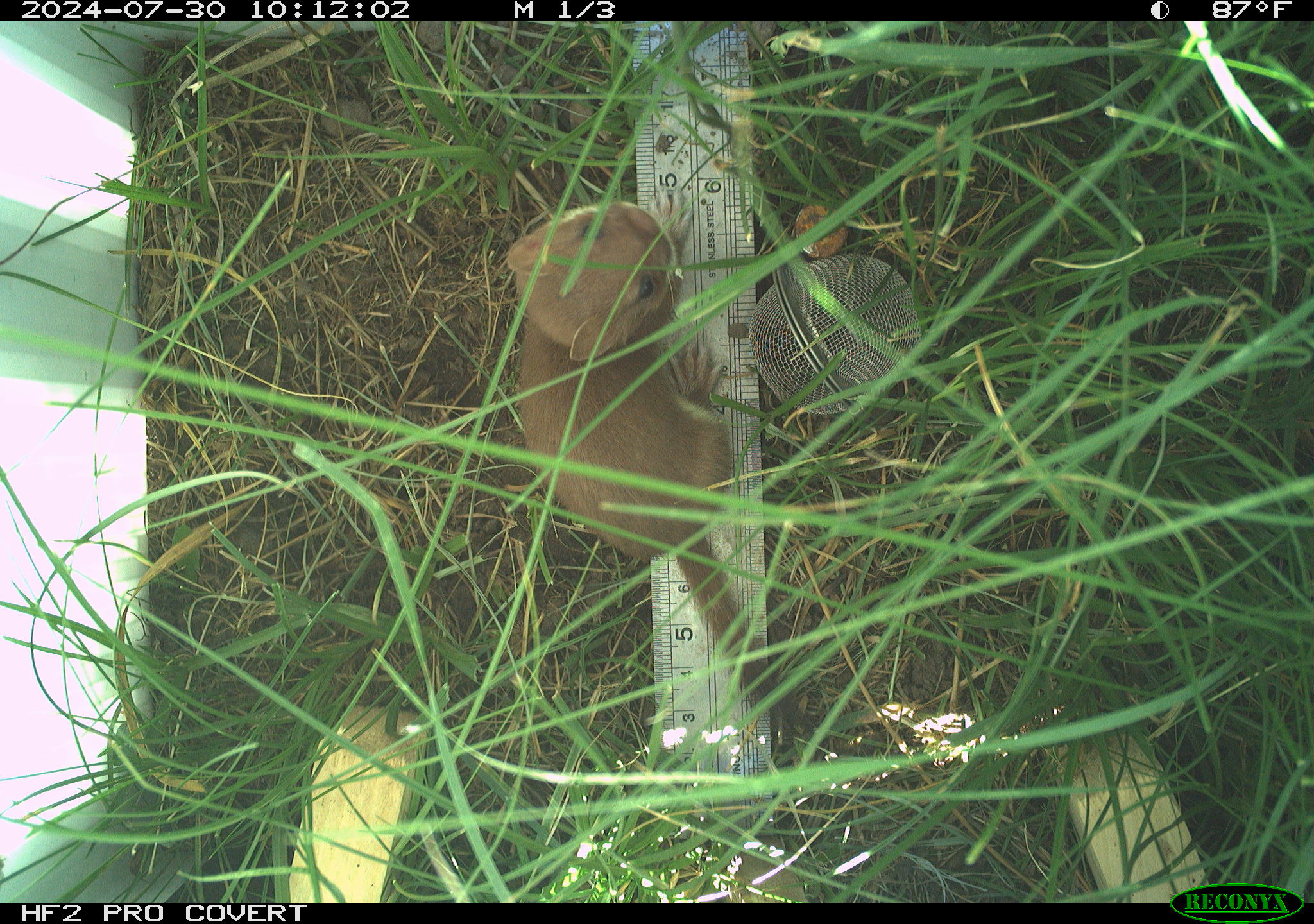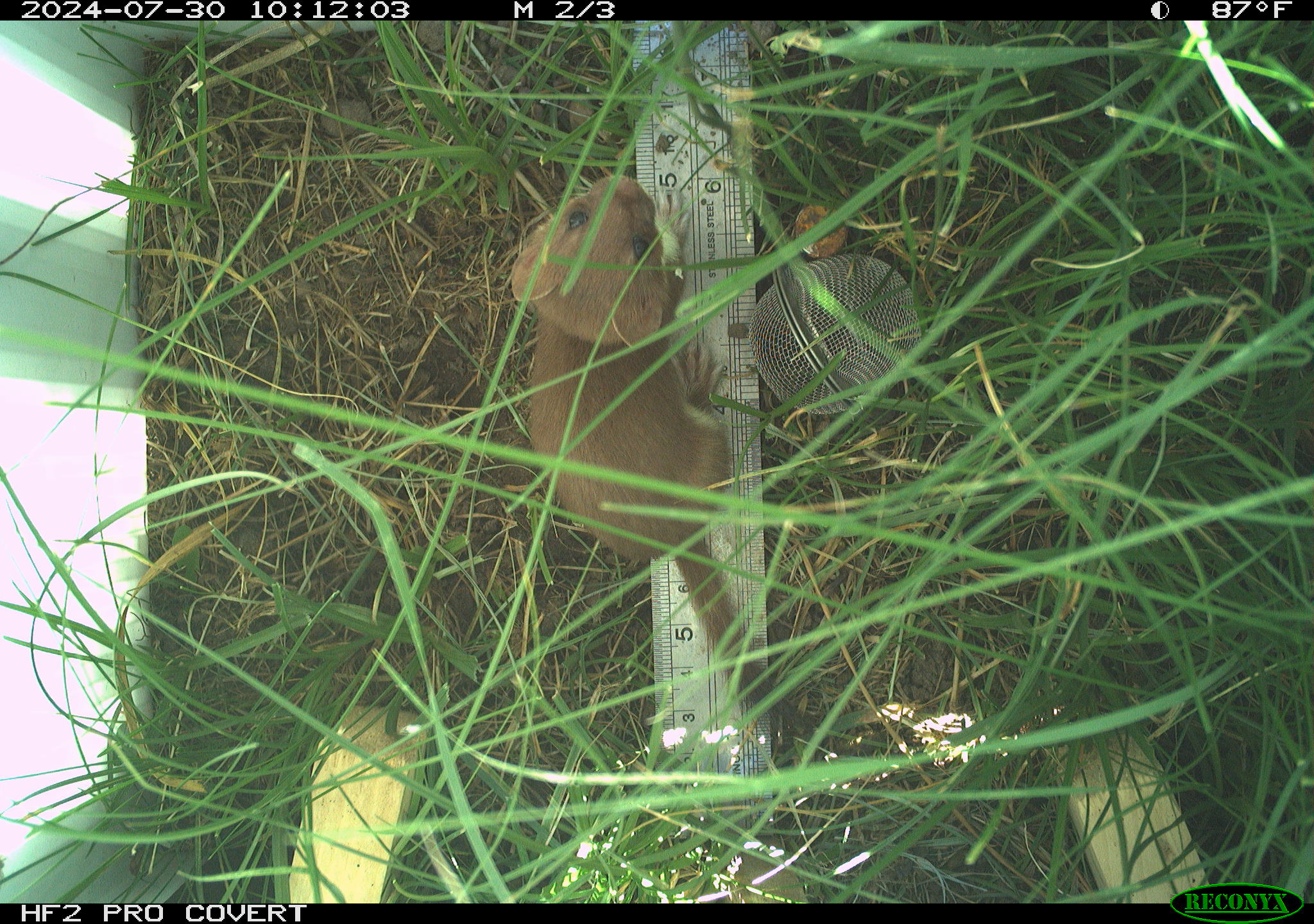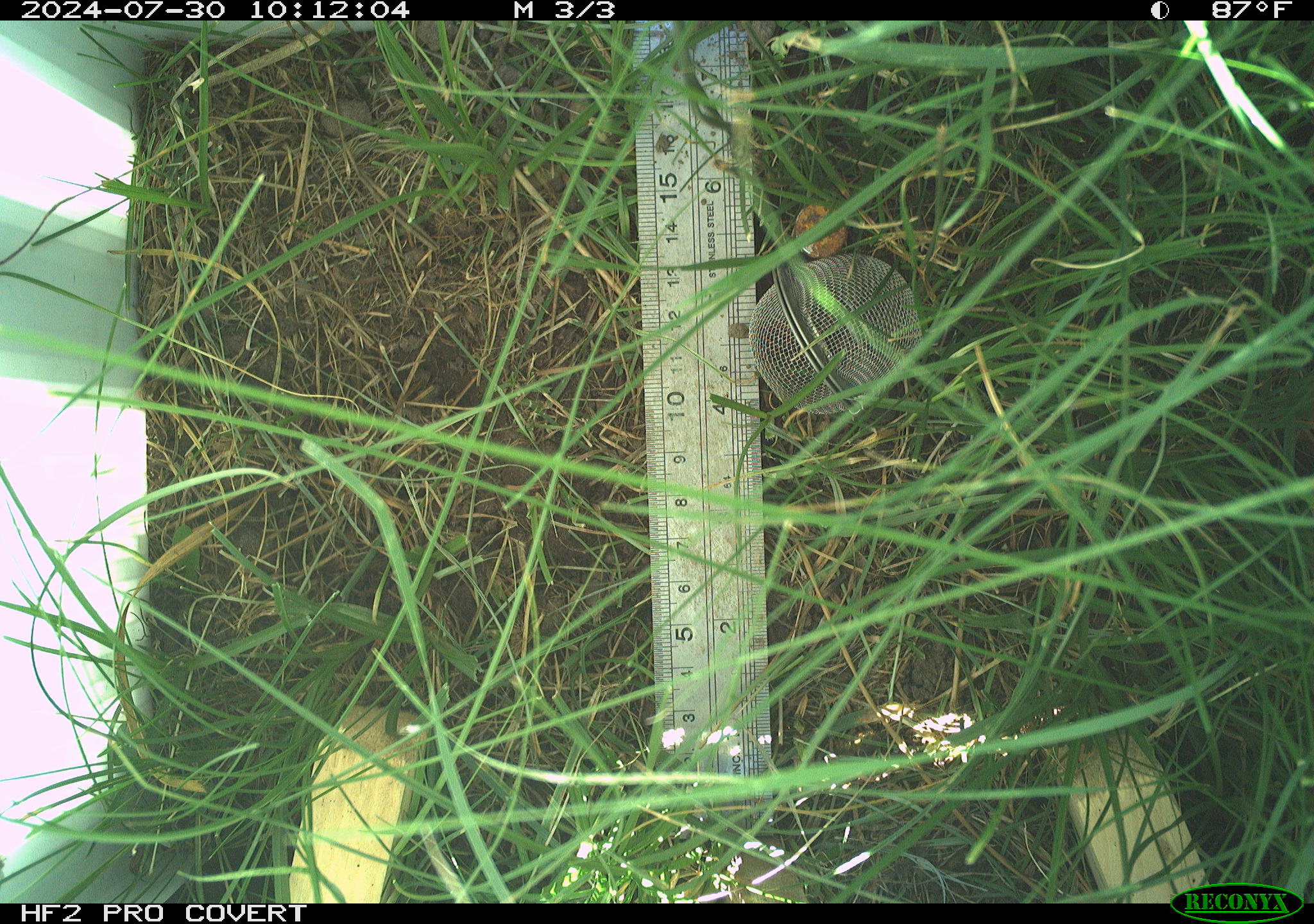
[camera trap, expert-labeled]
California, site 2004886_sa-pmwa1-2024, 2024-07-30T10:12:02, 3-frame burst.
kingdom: Animalia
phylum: Chordata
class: Mammalia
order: Carnivora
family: Mustelidae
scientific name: Mustelinae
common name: true weasels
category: mustelinae subfamily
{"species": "mustelinae subfamily (true weasels) (Mustelinae)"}